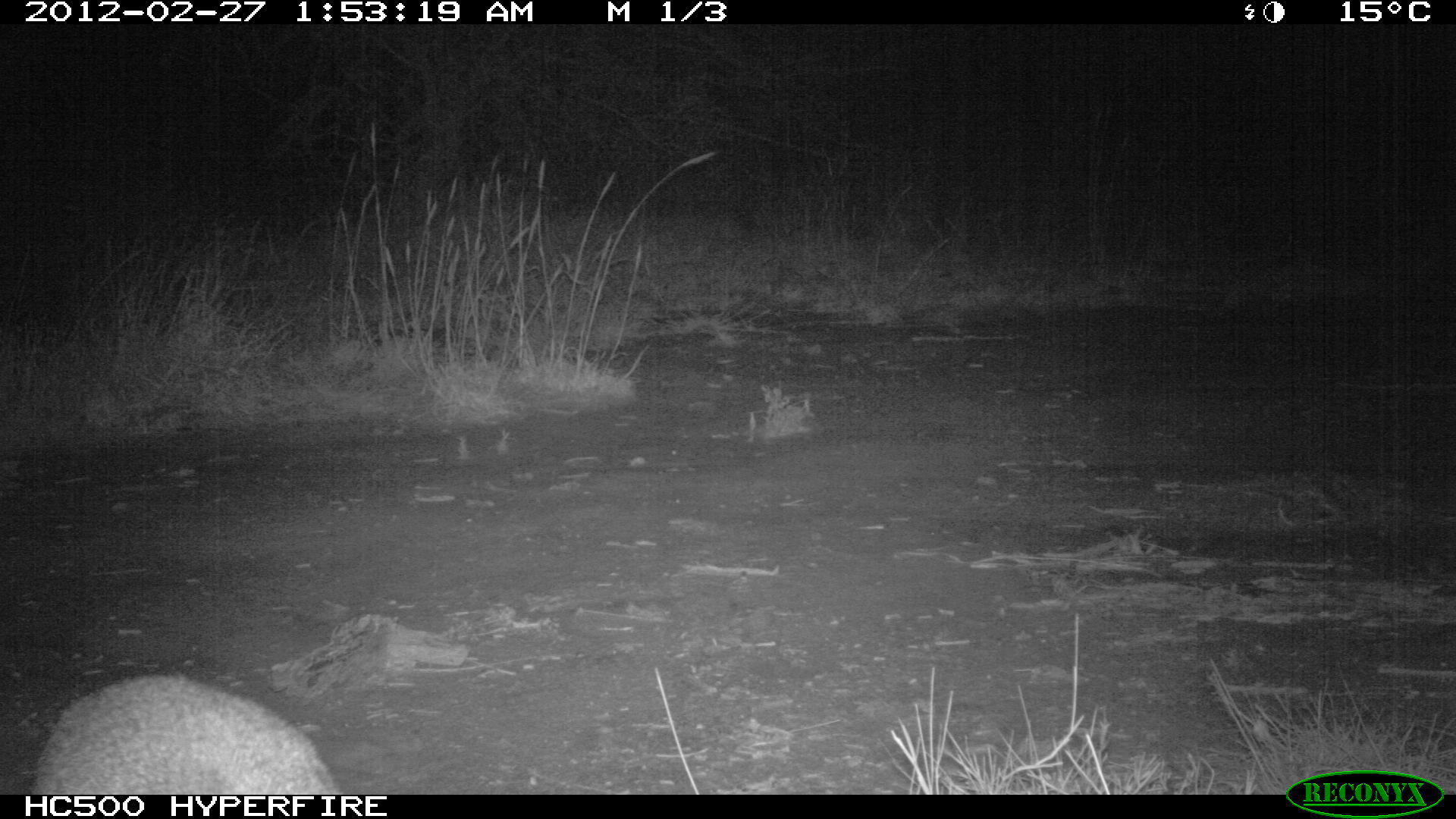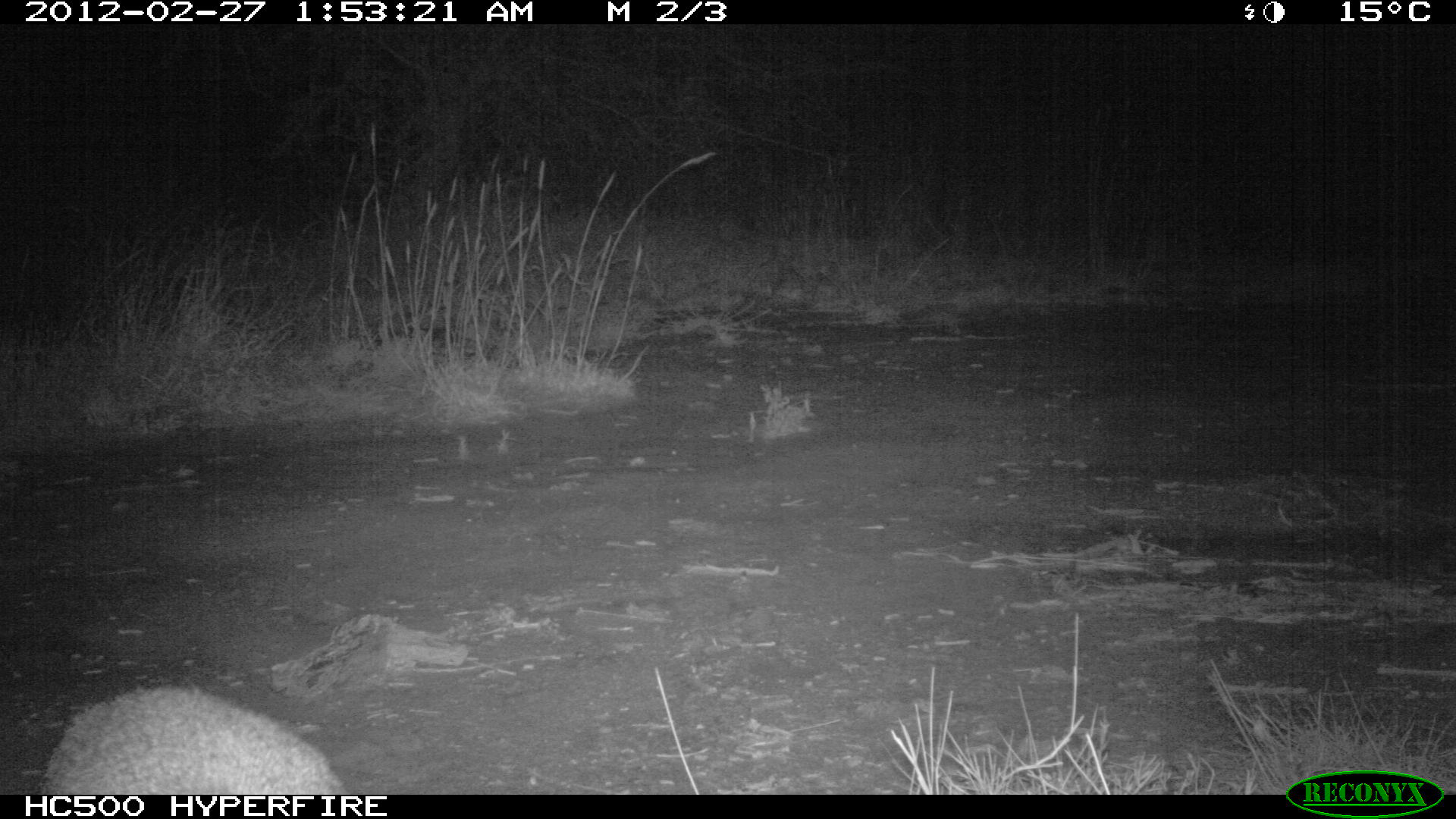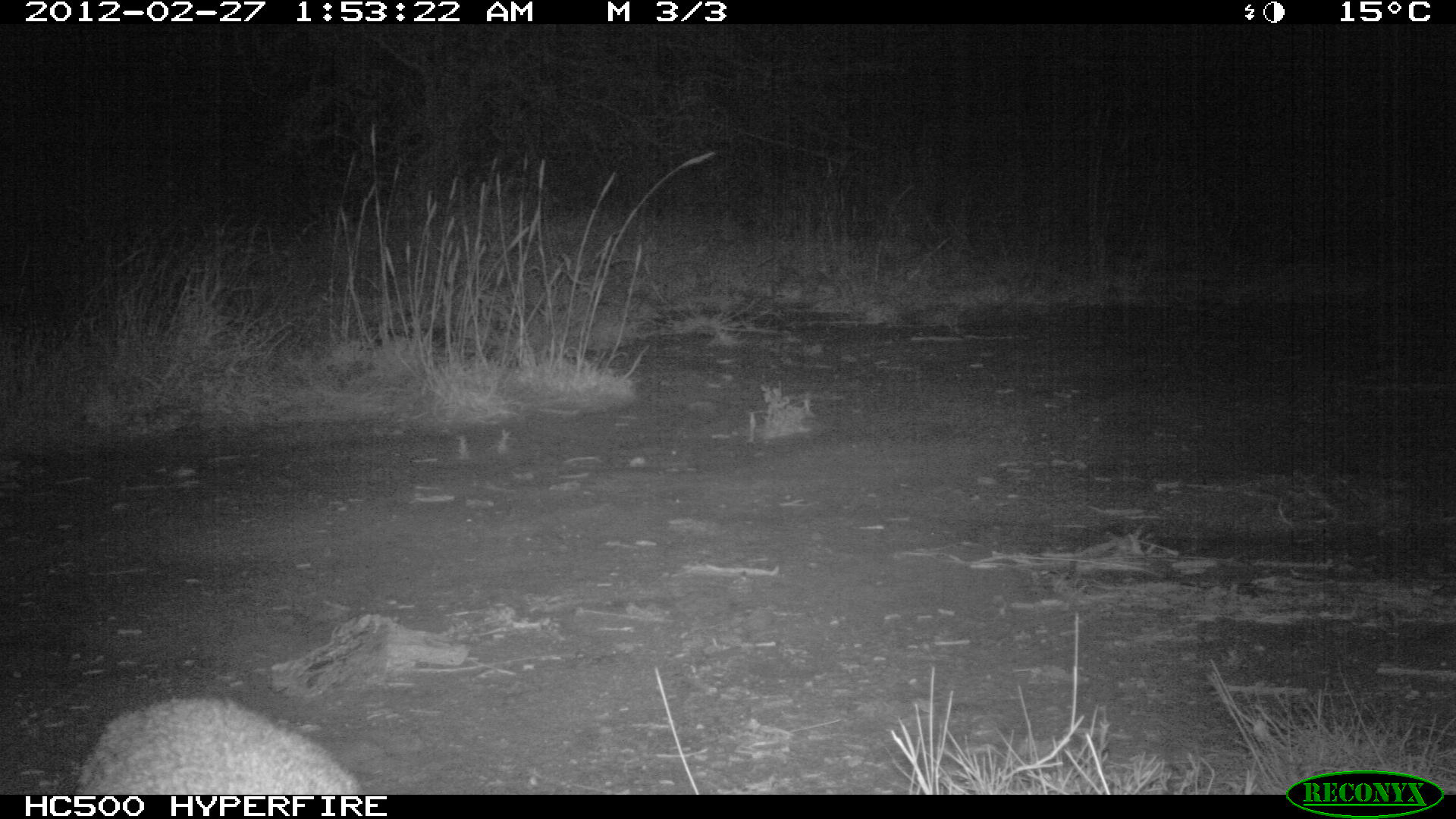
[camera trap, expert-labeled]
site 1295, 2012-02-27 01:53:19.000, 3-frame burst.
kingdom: Animalia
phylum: Chordata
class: Mammalia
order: Artiodactyla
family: Bovidae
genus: Madoqua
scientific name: Madoqua guentheri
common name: günther's dik-dik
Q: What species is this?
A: Madoqua guentheri (günther's dik-dik).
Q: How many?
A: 1.